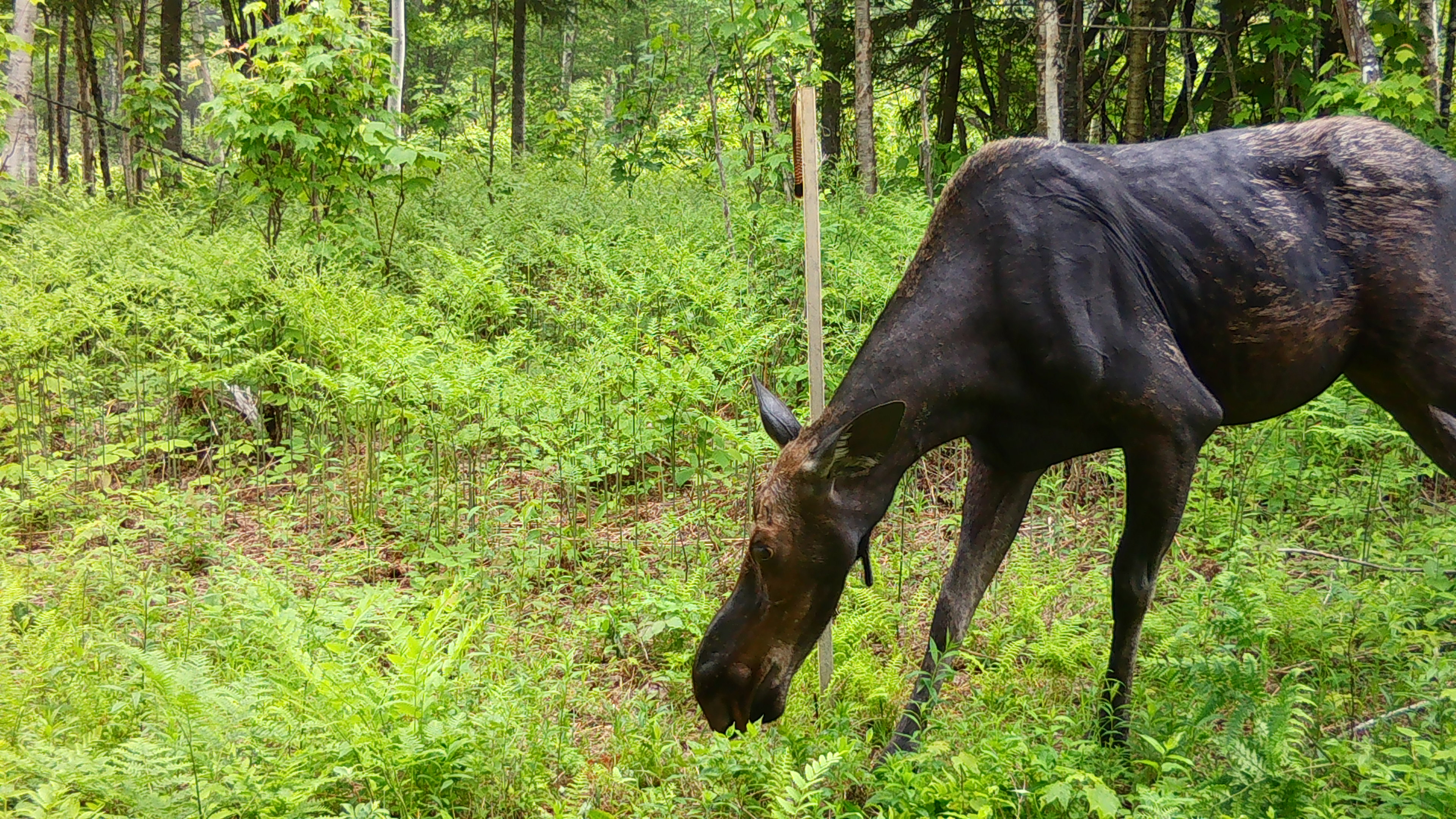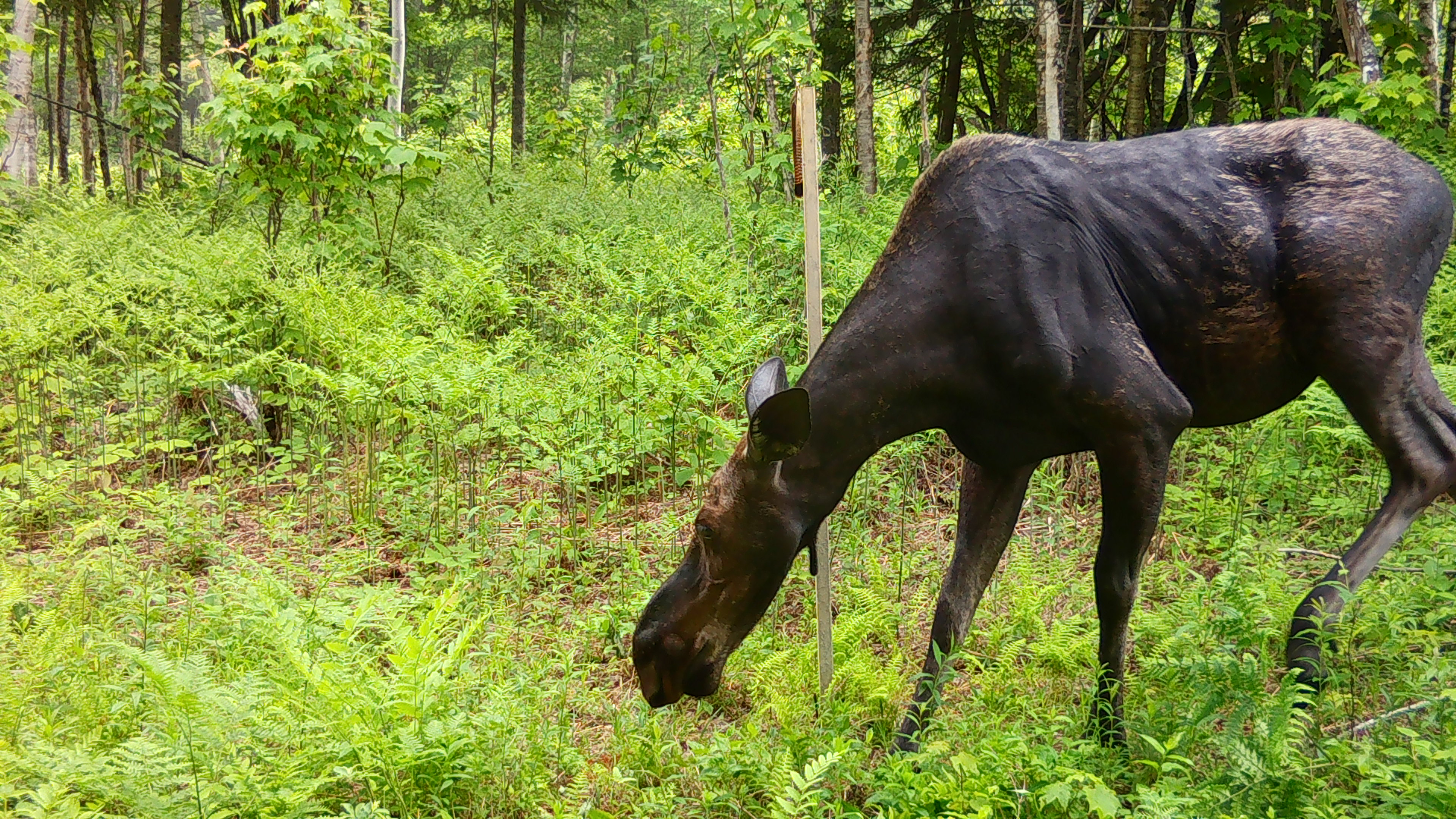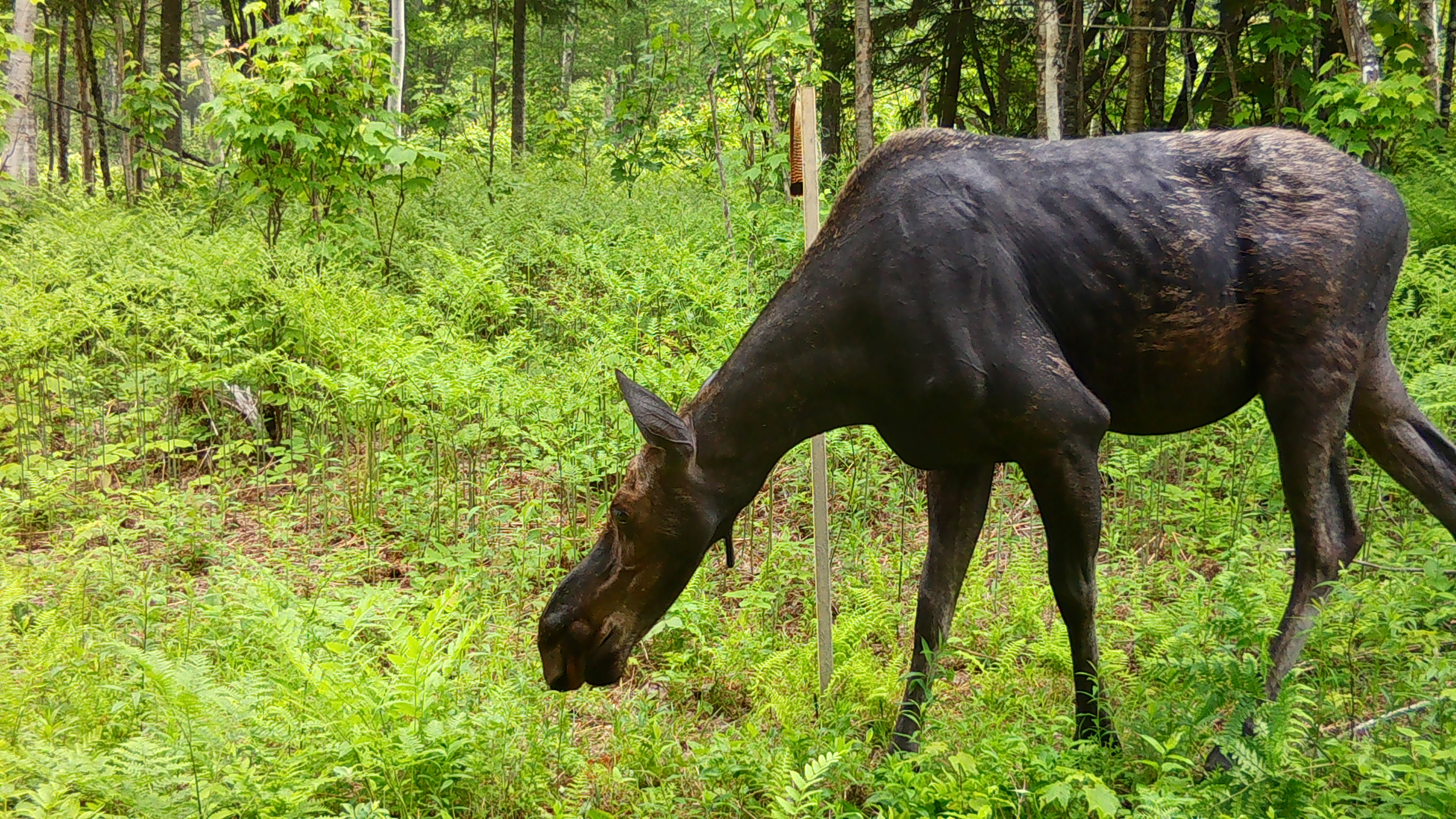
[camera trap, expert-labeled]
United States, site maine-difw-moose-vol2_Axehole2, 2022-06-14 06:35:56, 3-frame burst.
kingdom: Animalia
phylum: Chordata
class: Mammalia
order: Artiodactyla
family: Cervidae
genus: Alces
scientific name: Alces alces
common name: moose